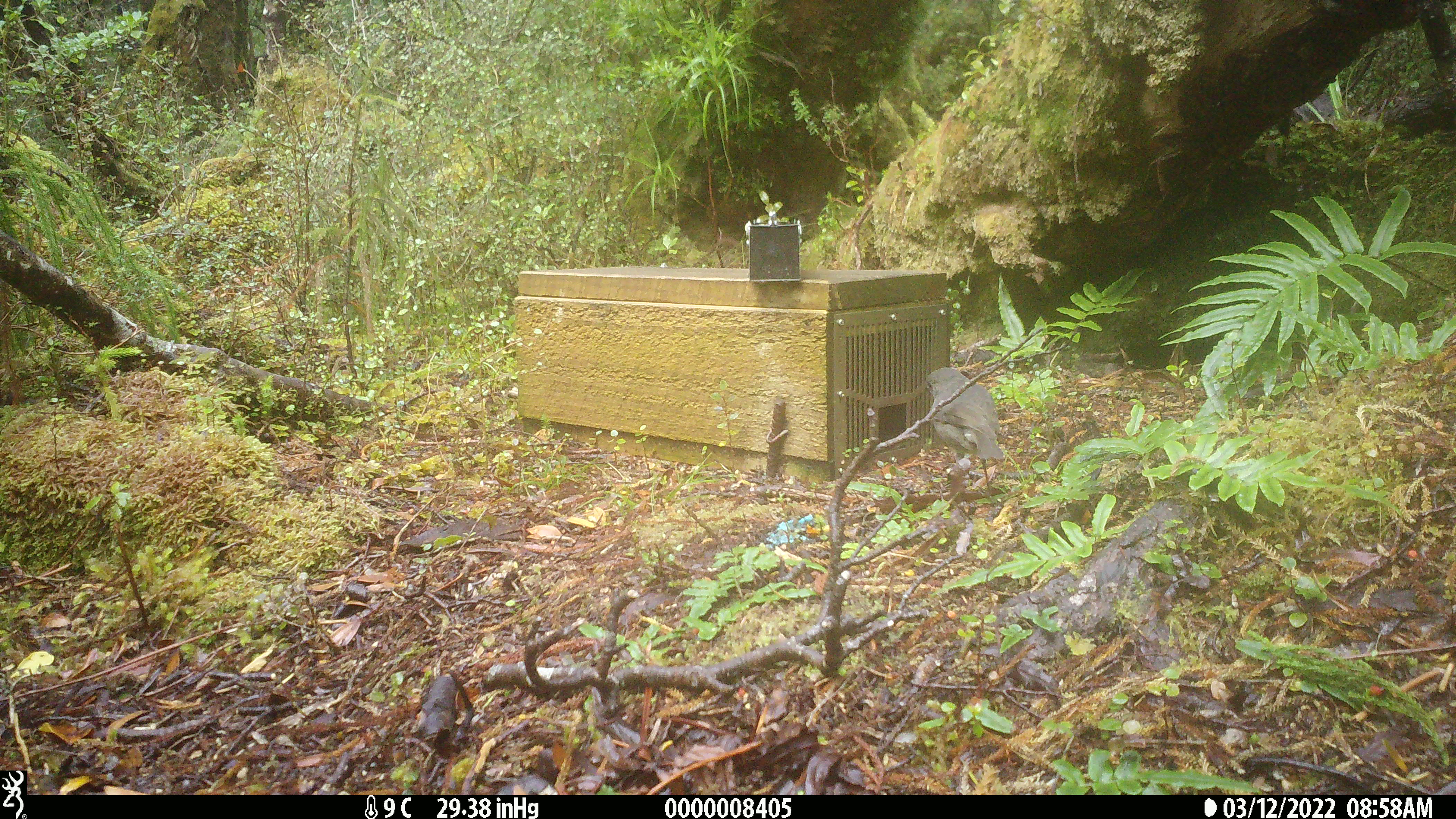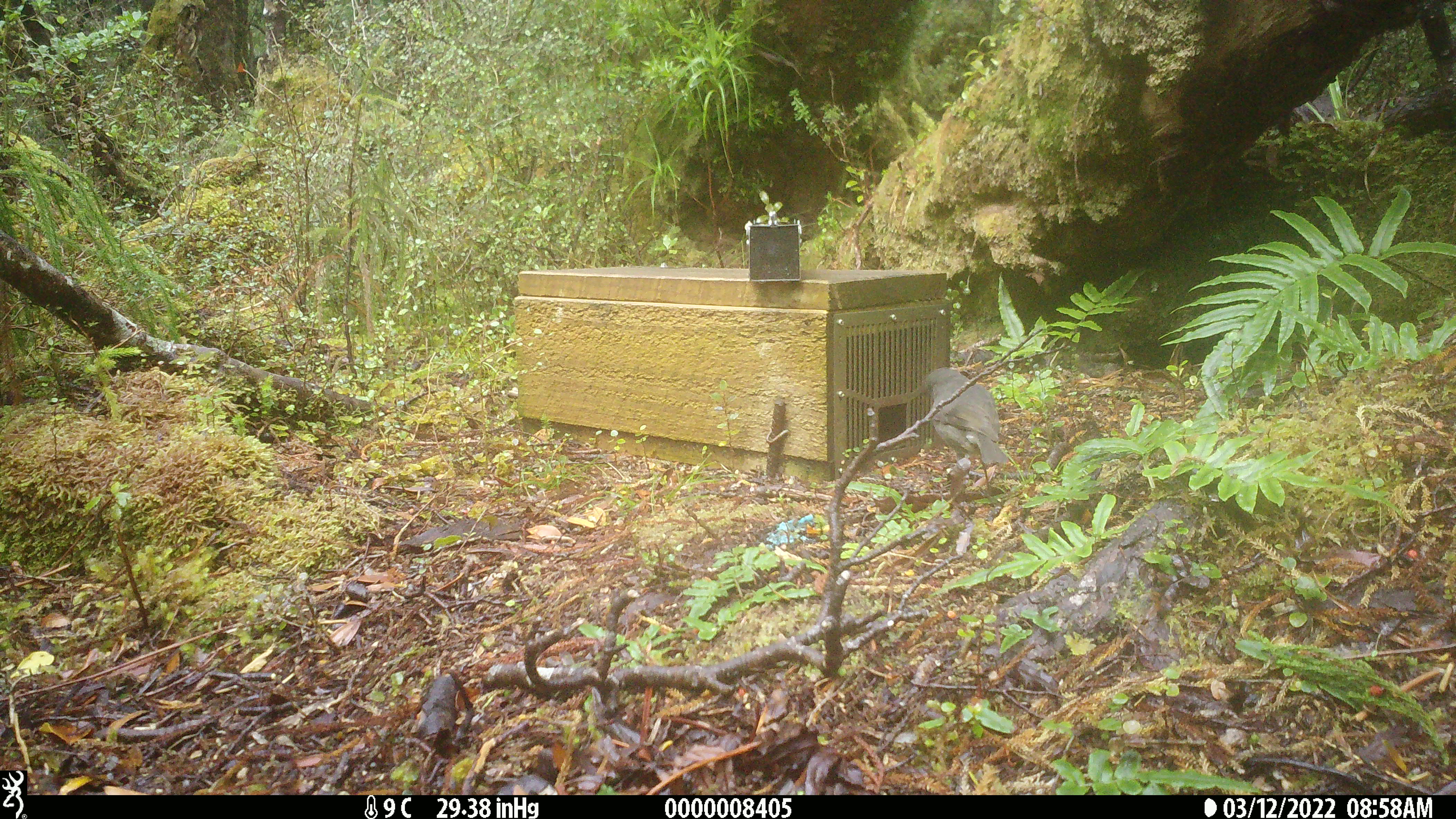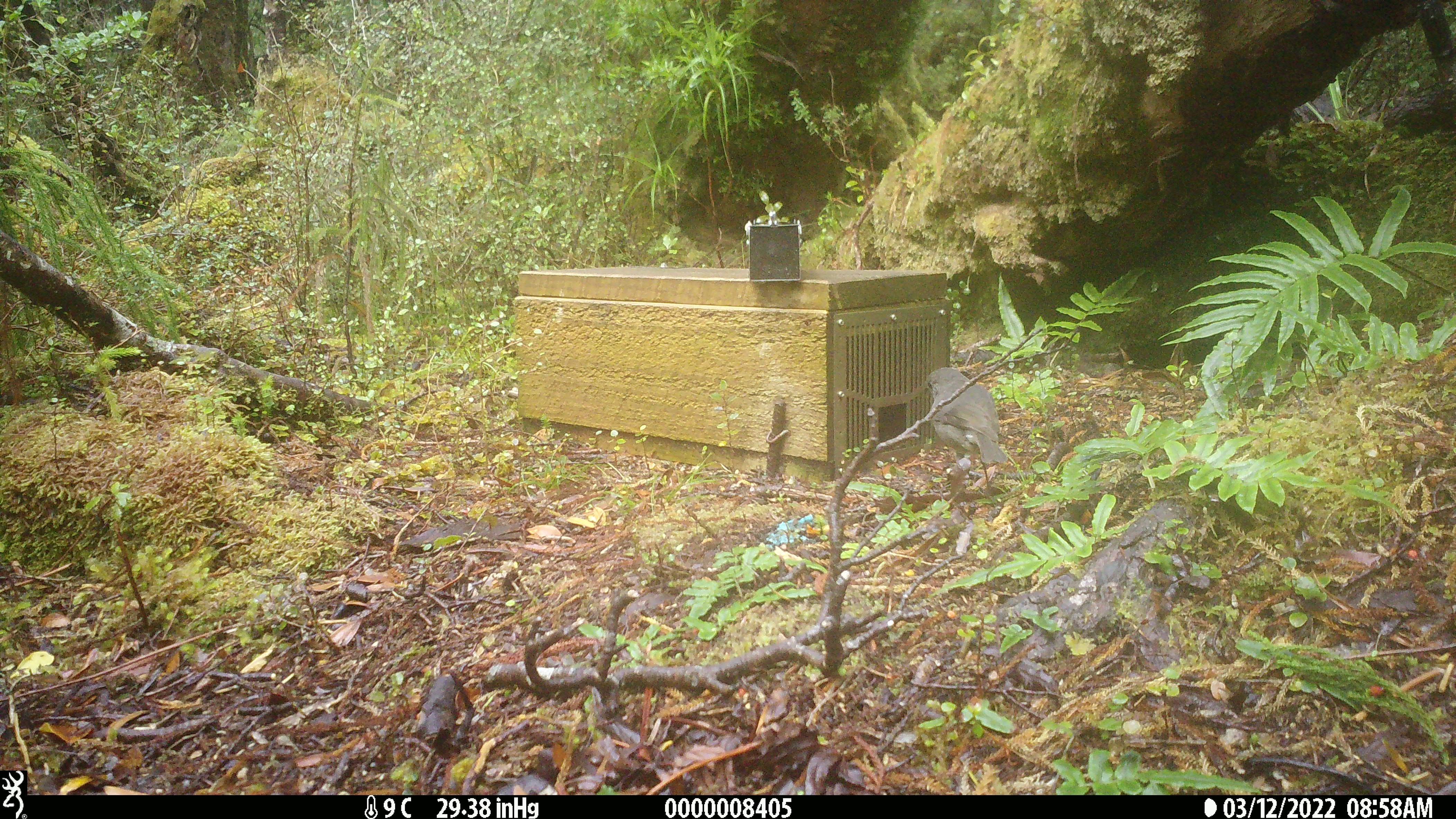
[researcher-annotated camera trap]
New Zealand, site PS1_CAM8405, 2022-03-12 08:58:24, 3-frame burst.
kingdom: Animalia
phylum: Chordata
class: Aves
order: Passeriformes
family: Petroicidae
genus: Petroica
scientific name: Petroica australis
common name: new zealand robin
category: robin